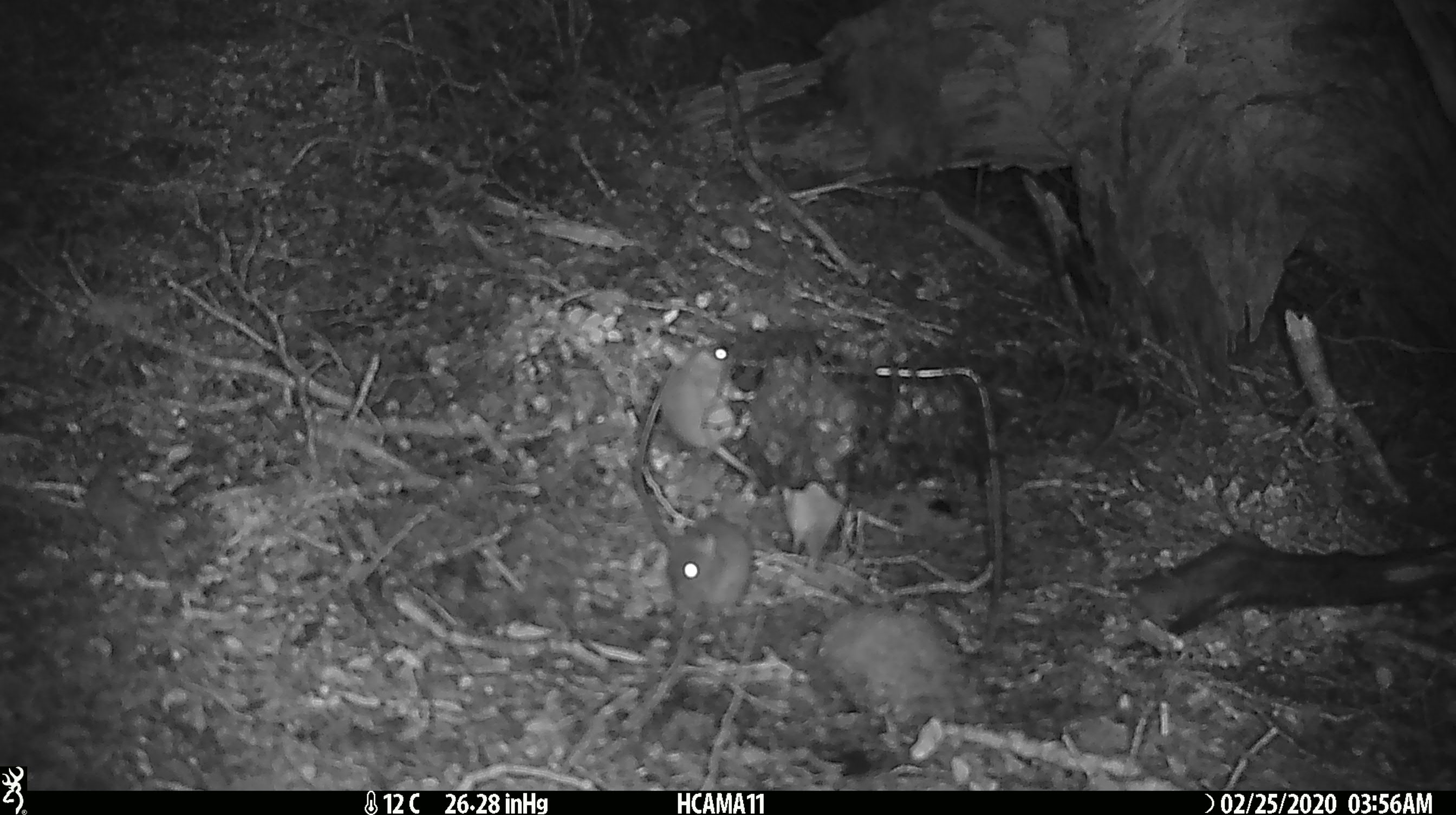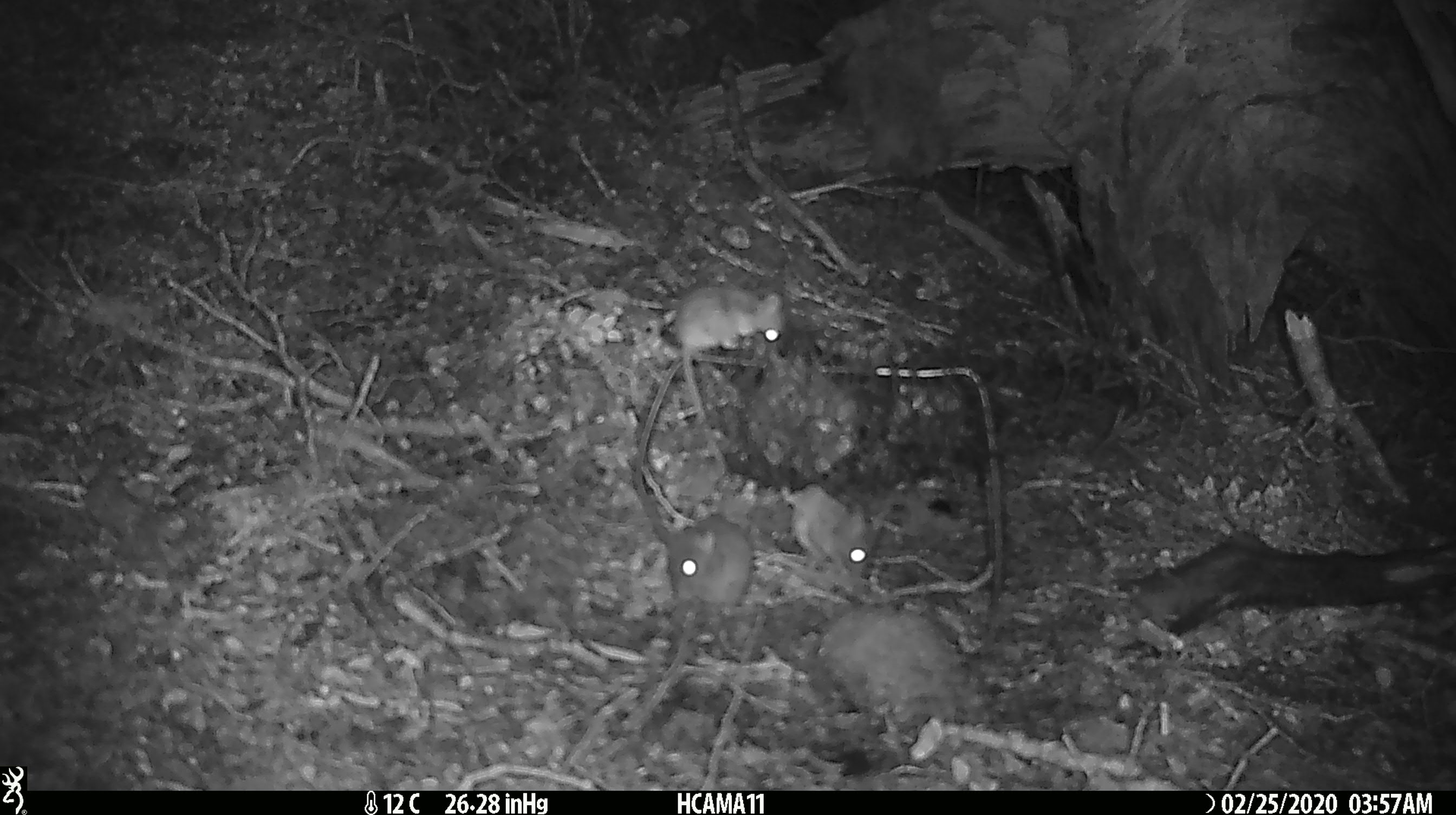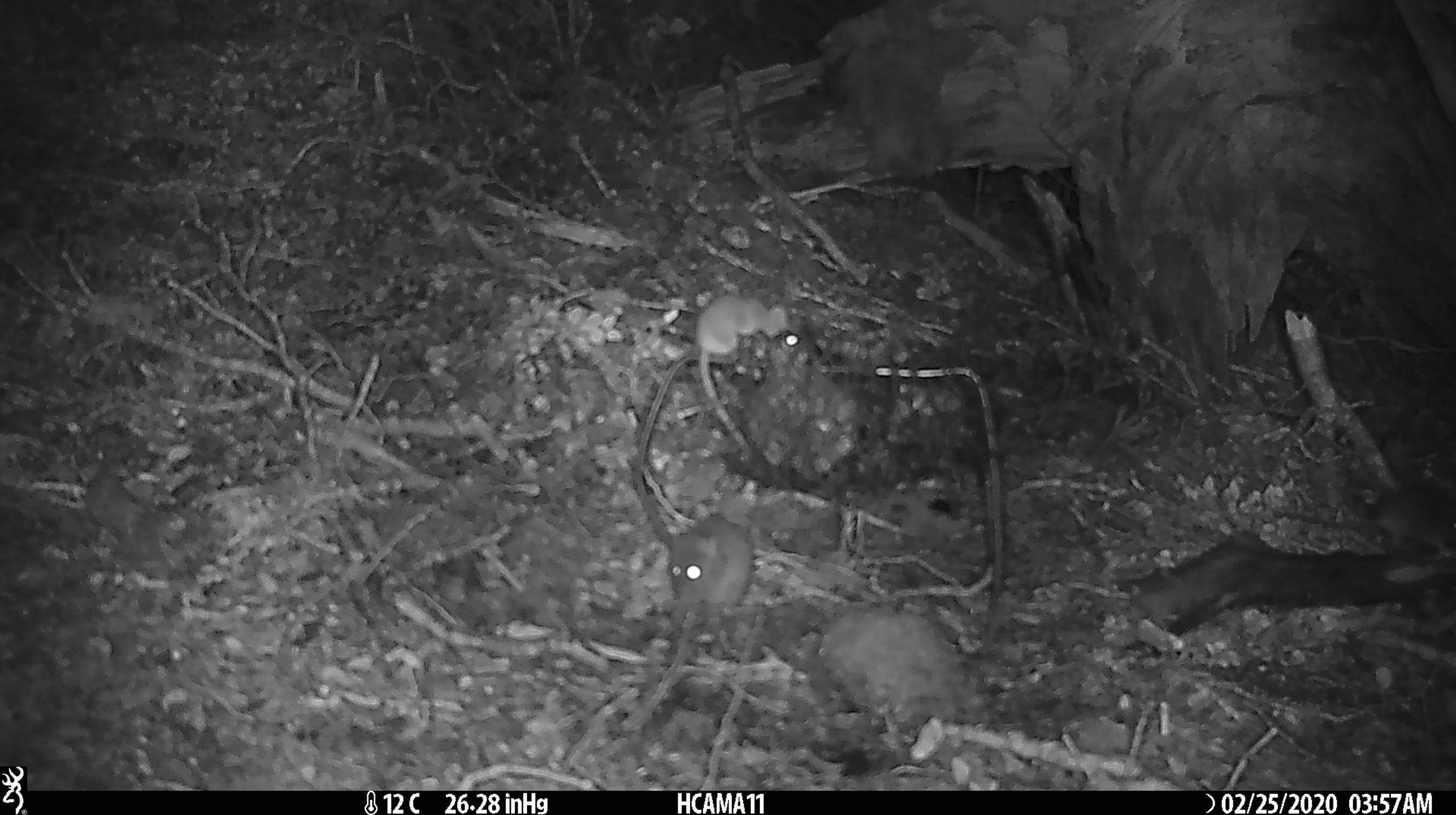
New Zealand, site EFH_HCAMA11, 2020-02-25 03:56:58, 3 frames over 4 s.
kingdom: Animalia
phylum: Chordata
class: Mammalia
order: Rodentia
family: Muridae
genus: Mus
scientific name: Mus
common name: mouse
Mouse (Mus).